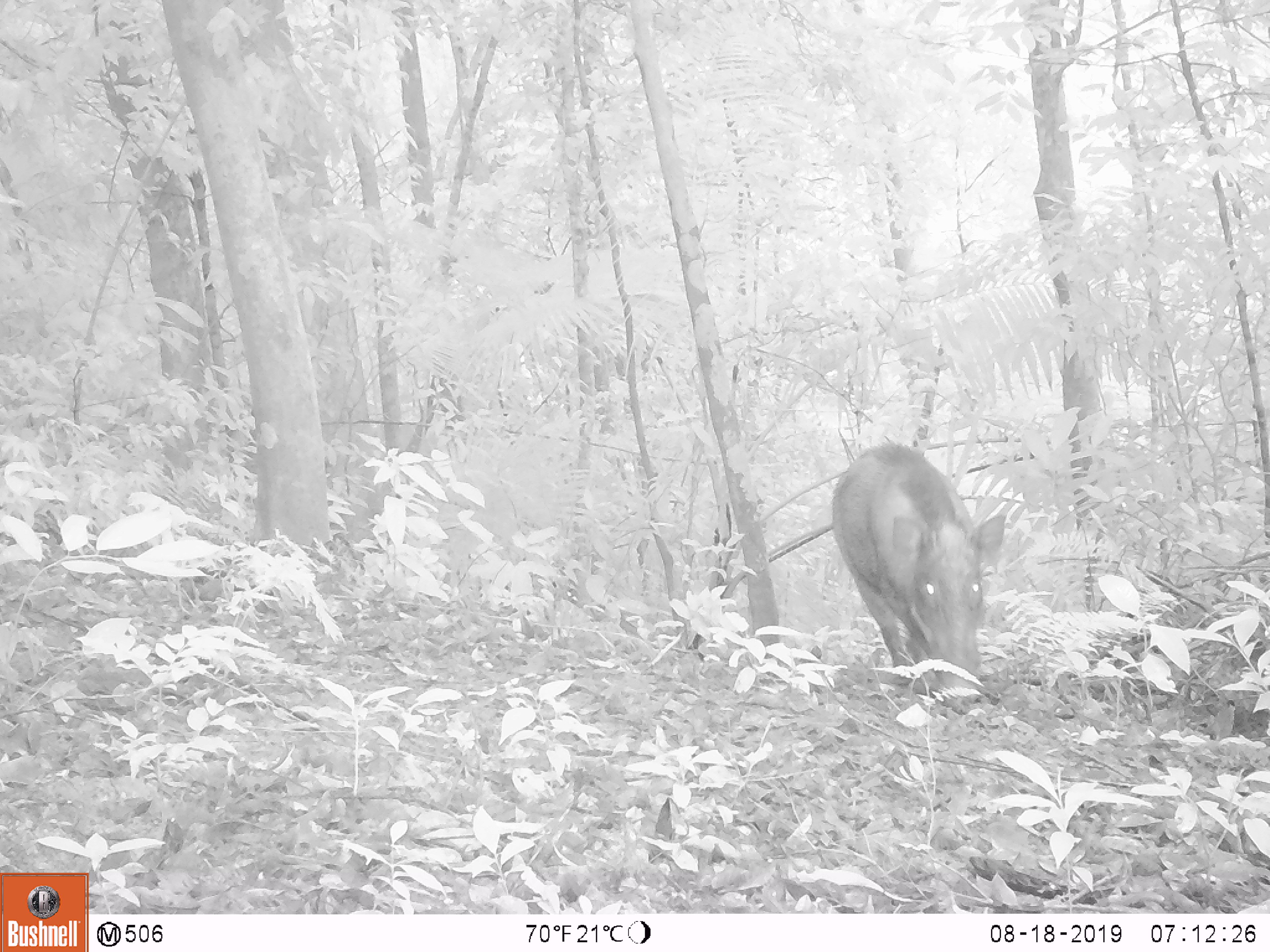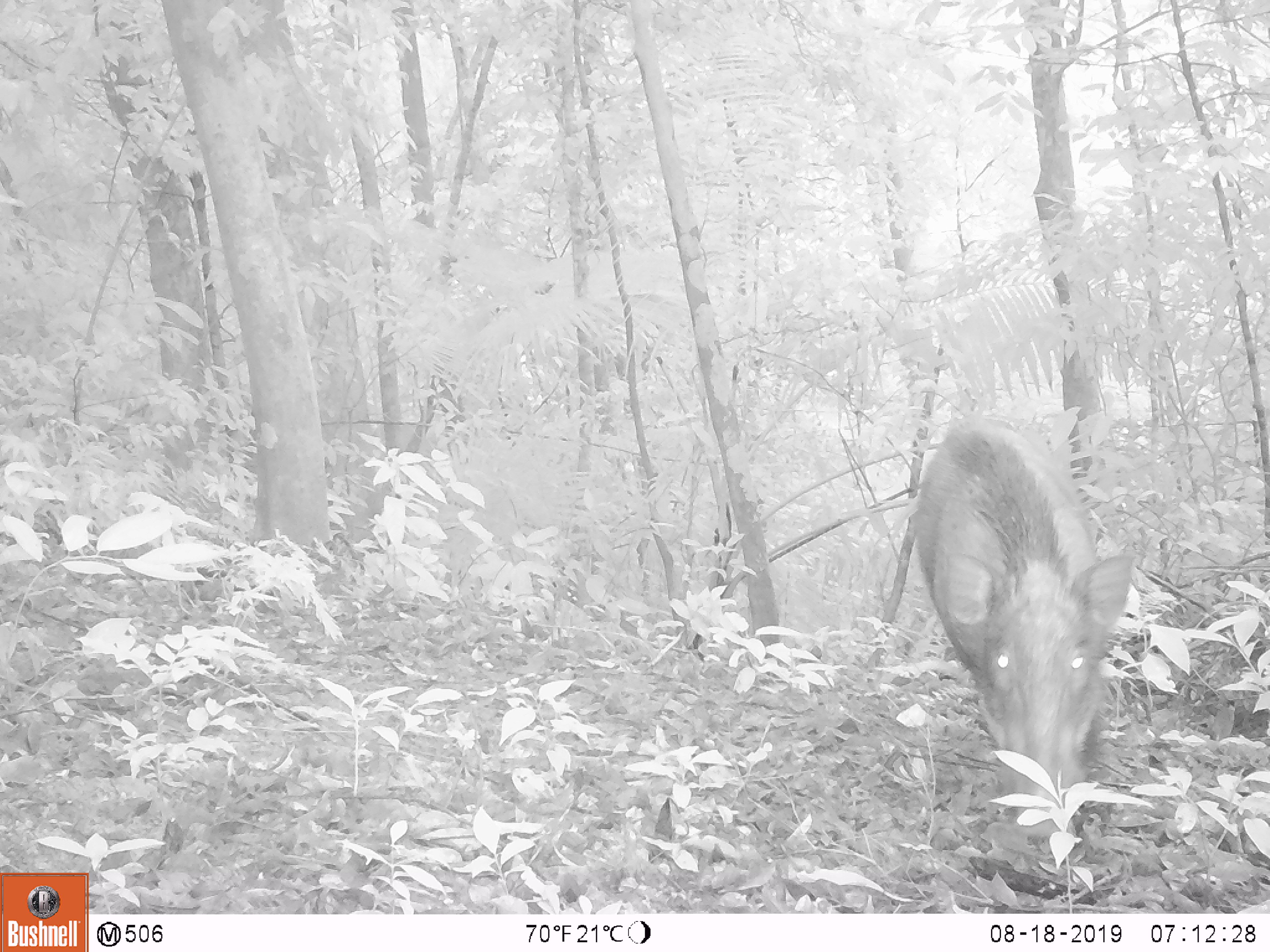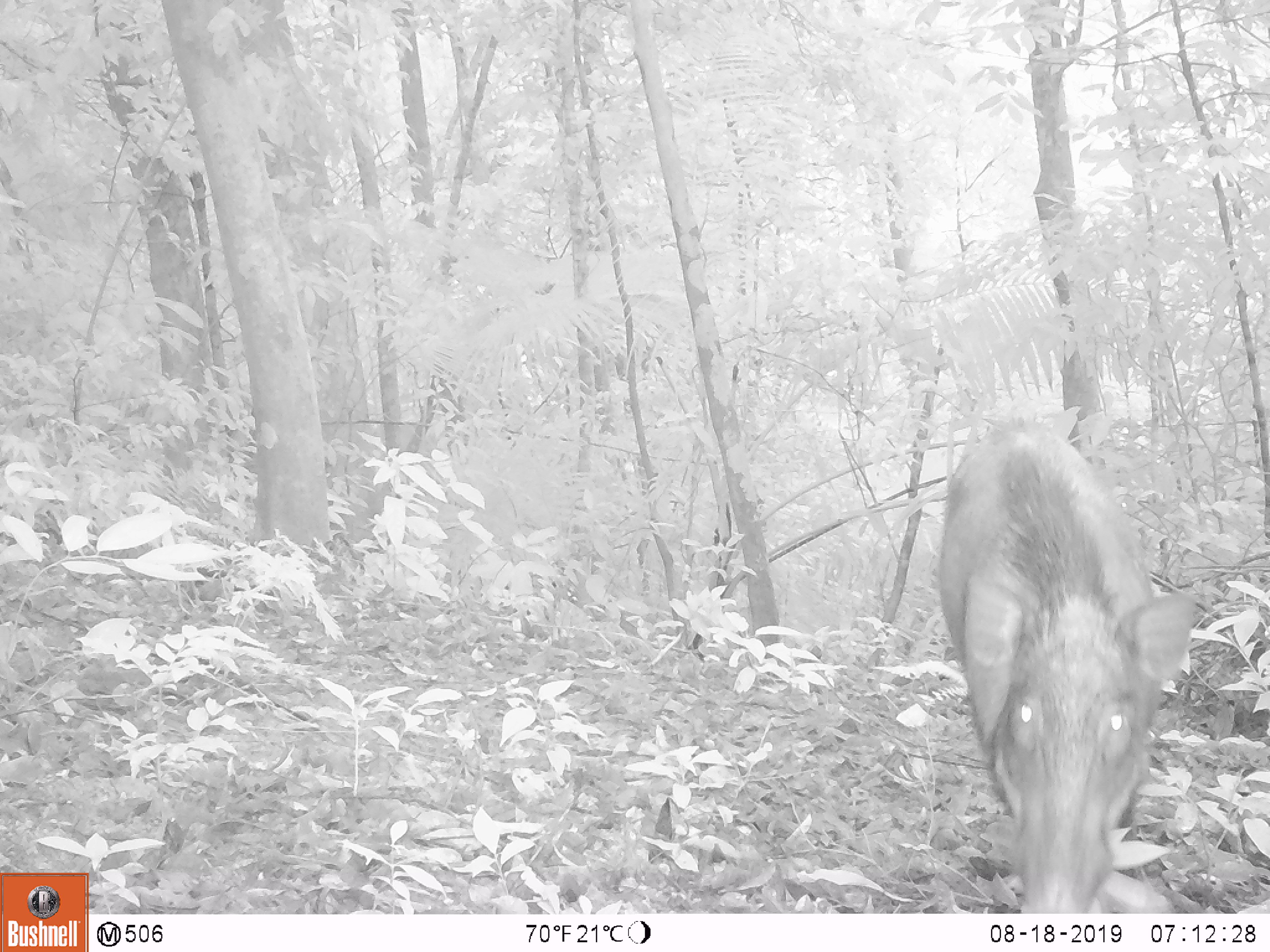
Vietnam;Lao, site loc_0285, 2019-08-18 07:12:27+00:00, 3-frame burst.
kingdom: Animalia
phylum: Chordata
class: Mammalia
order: Artiodactyla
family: Suidae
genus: Sus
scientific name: Sus scrofa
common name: eurasian wild pig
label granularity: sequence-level